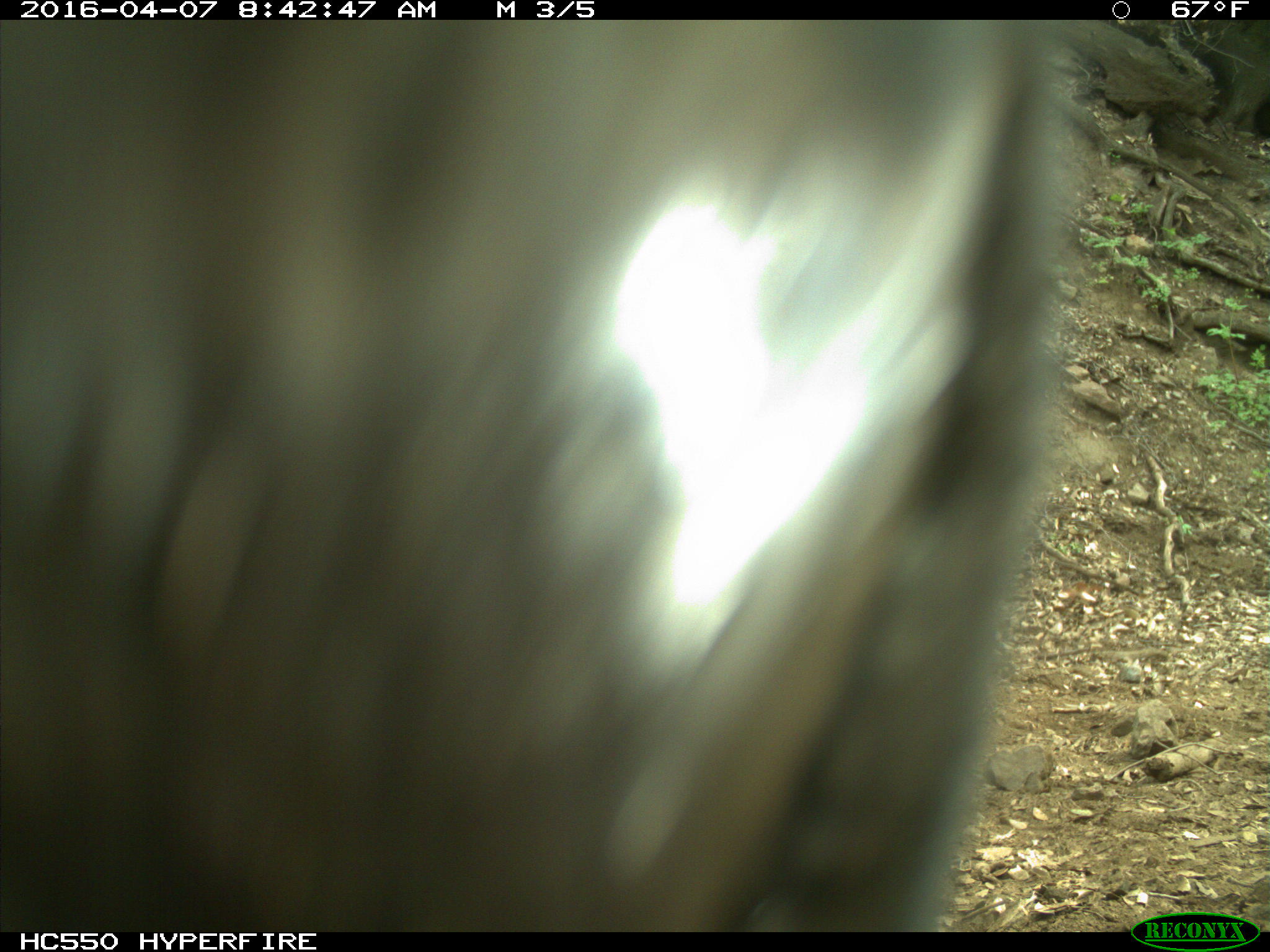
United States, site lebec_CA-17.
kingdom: Animalia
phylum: Chordata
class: Mammalia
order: Artiodactyla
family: Bovidae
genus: Bos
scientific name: Bos taurus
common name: domestic cow